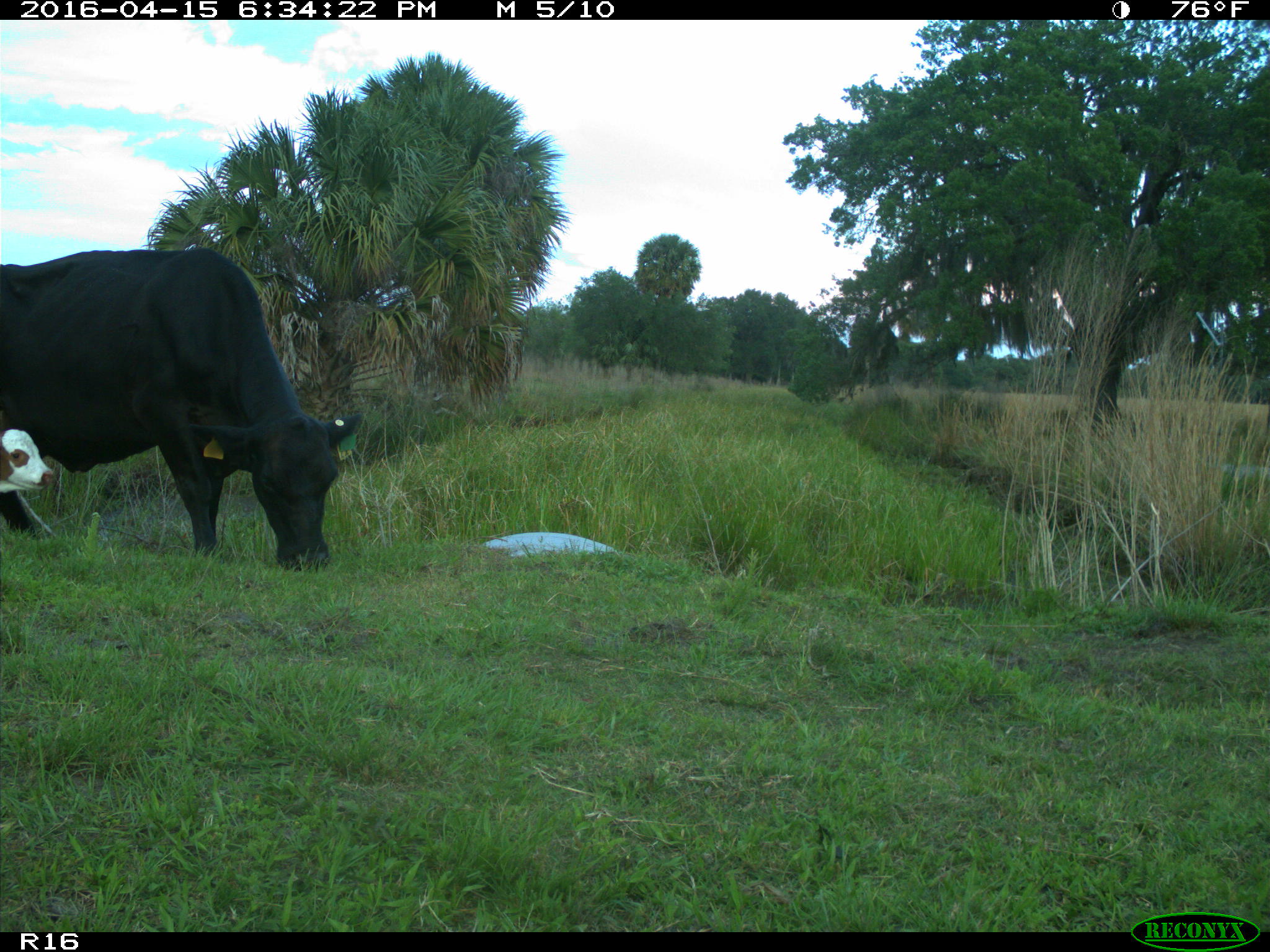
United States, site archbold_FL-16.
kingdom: Animalia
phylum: Chordata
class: Mammalia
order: Artiodactyla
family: Bovidae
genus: Bos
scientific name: Bos taurus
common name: domestic cow